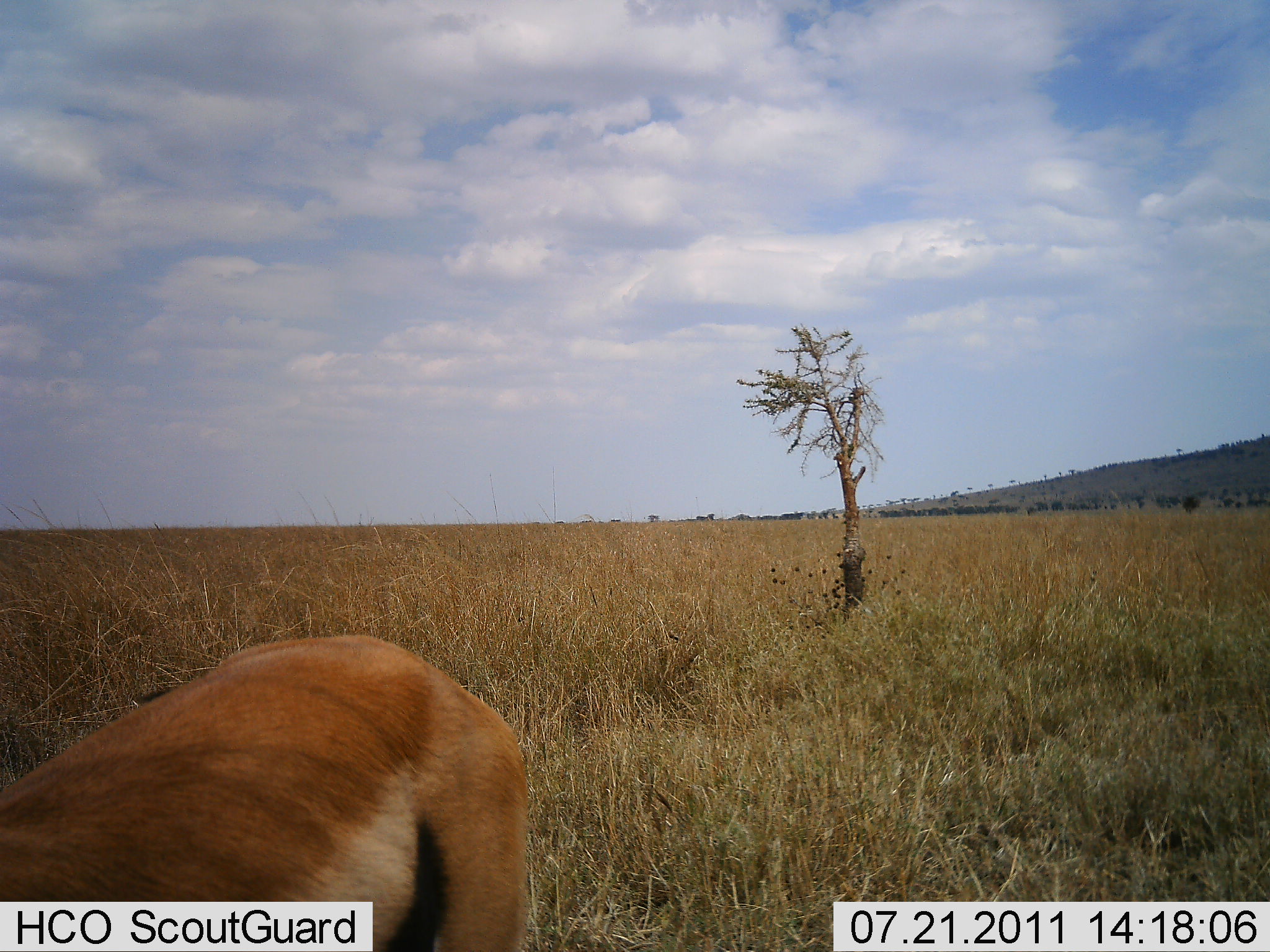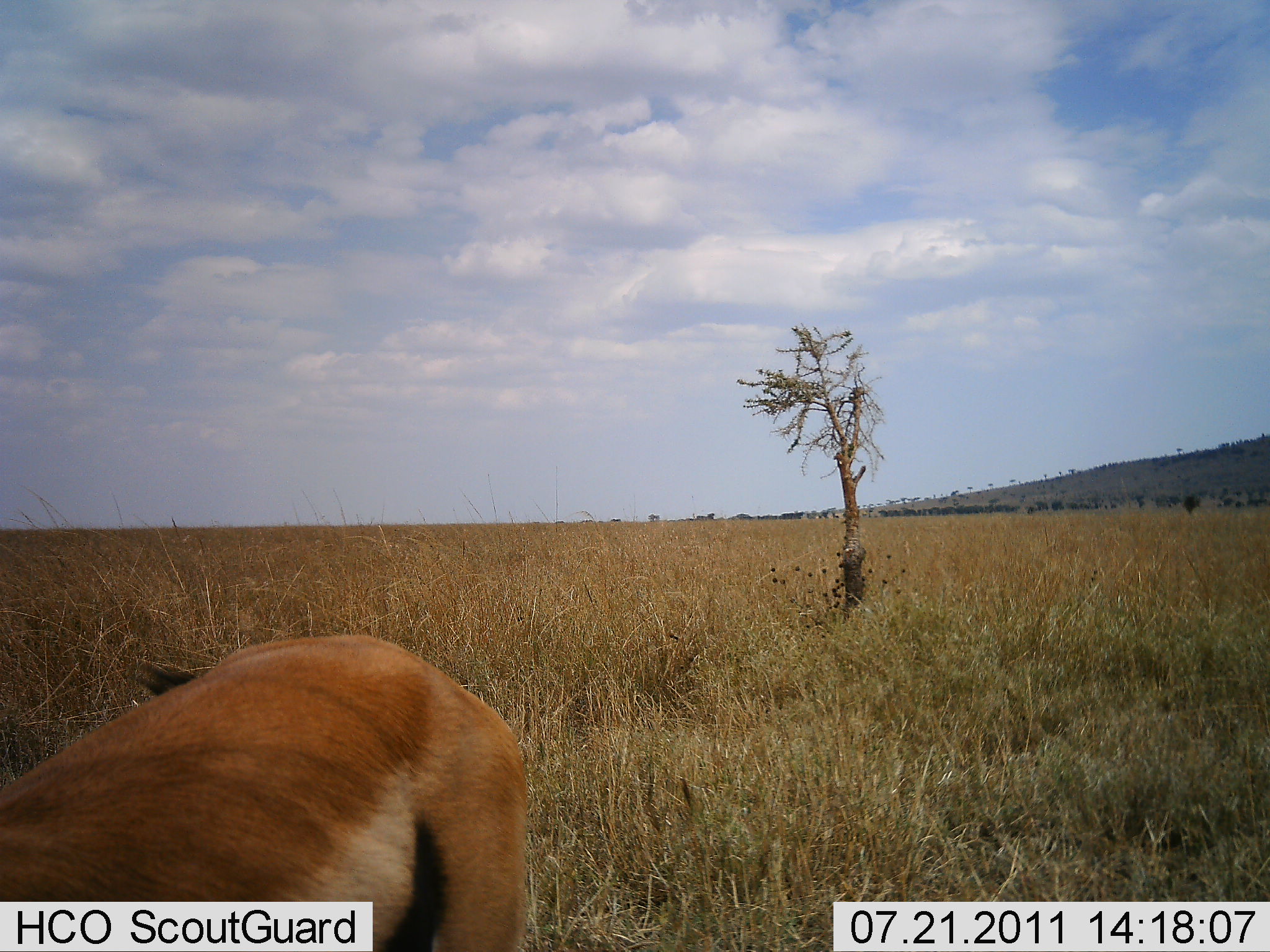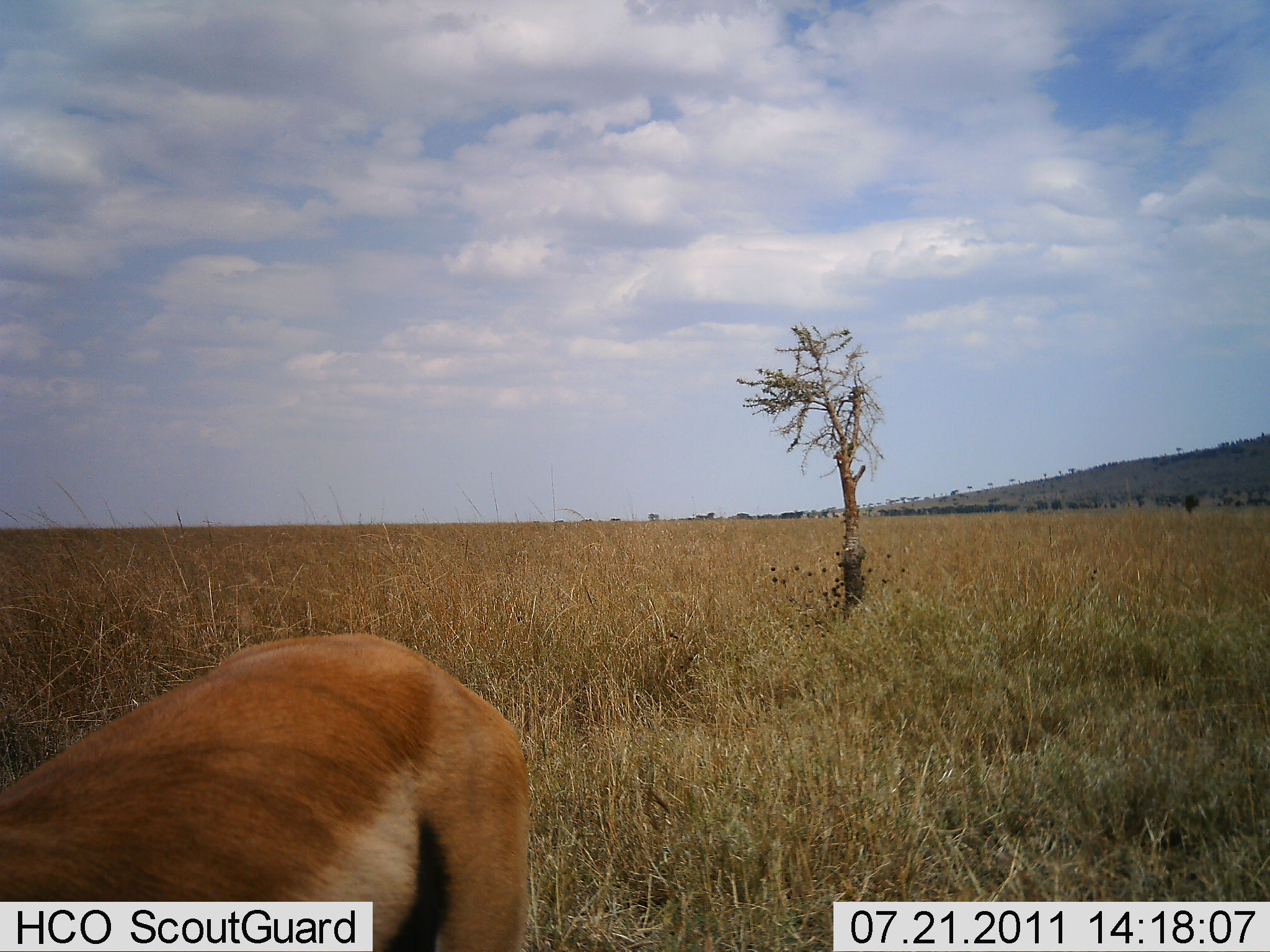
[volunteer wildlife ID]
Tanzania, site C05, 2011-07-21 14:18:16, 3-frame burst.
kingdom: Animalia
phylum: Chordata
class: Mammalia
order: Artiodactyla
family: Bovidae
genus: Eudorcas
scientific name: Eudorcas thomsonii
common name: thomson's gazelle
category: gazellethomsons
Gazellethomsons (thomson's gazelle) (Eudorcas thomsonii), count 1. Behavior (volunteer vote fractions): standing 90%, resting 0%, moving 0%, interacting 0%. Young present (vote fraction): 0%. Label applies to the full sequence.